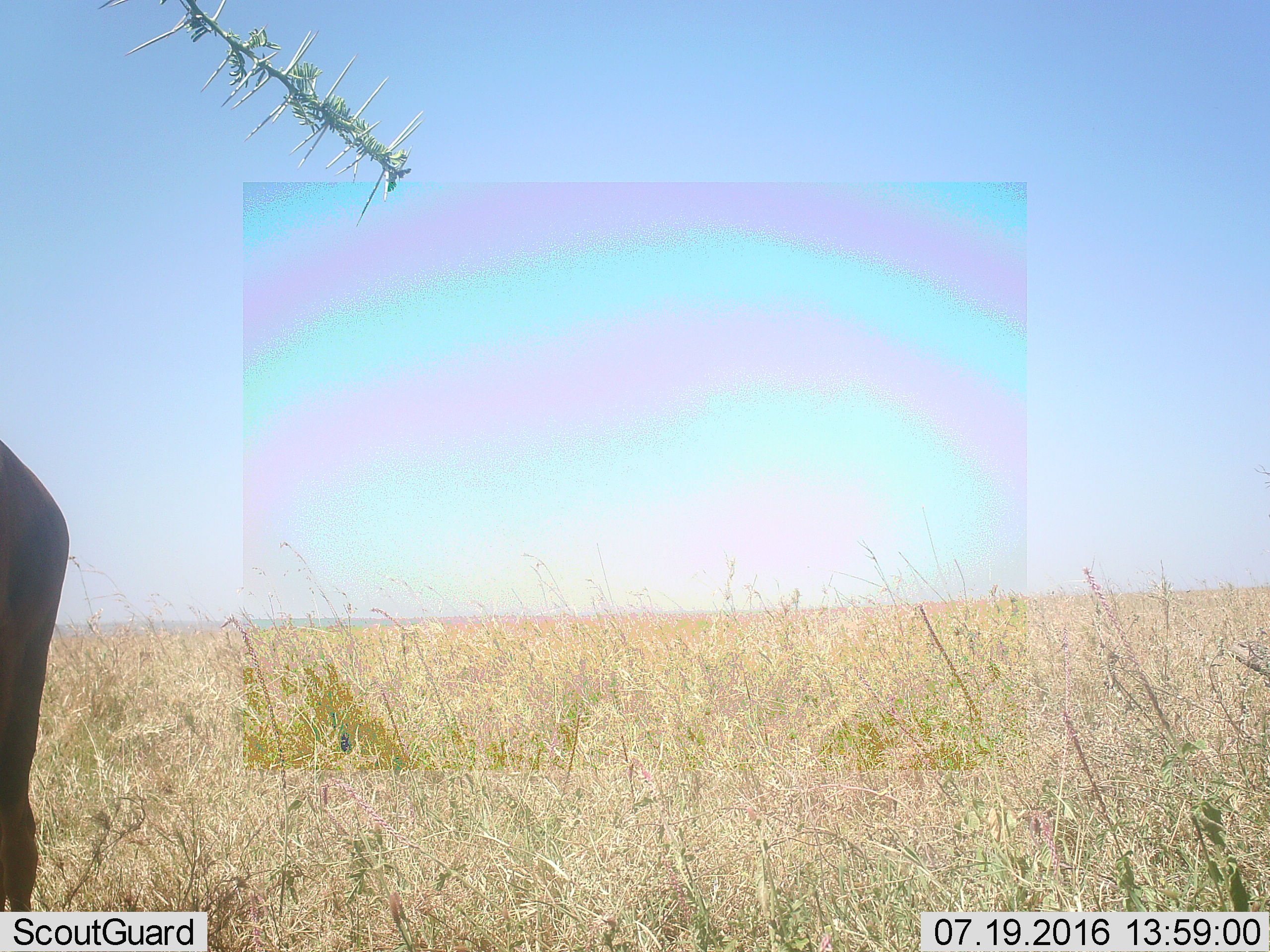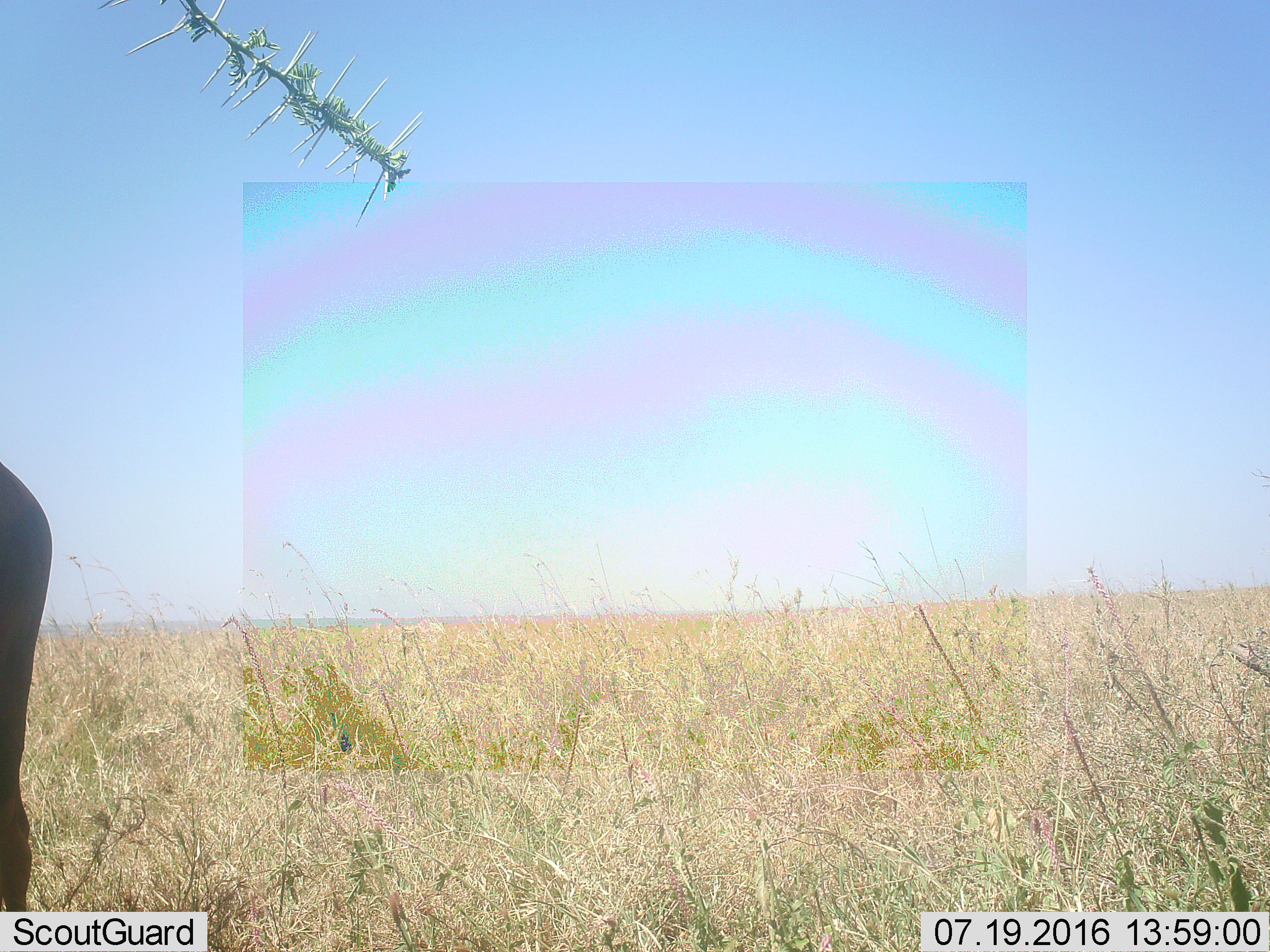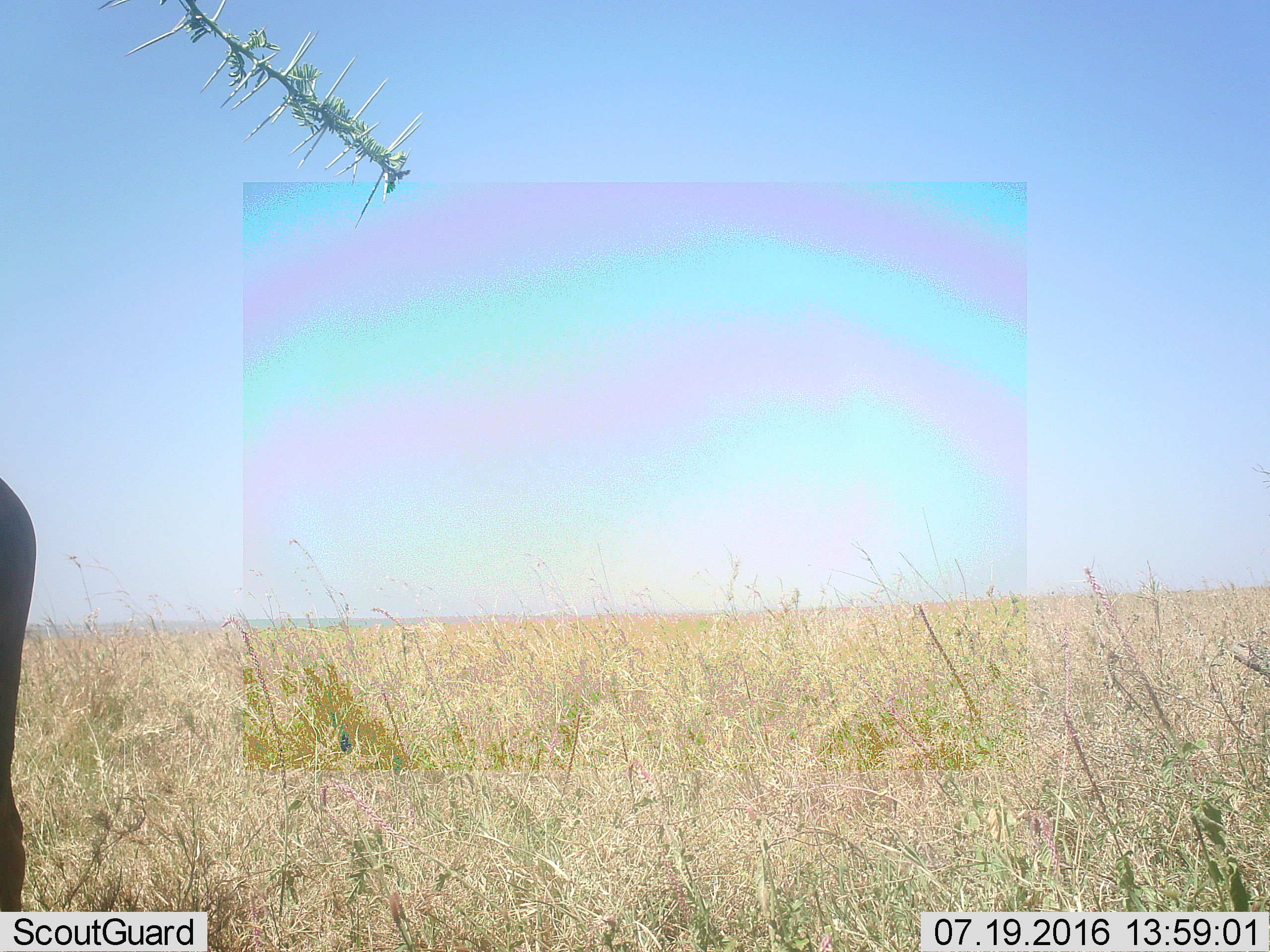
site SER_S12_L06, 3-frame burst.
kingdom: Animalia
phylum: Chordata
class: Mammalia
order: Artiodactyla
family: Bovidae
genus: Damaliscus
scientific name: Damaliscus lunatus jimela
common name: topi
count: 1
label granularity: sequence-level